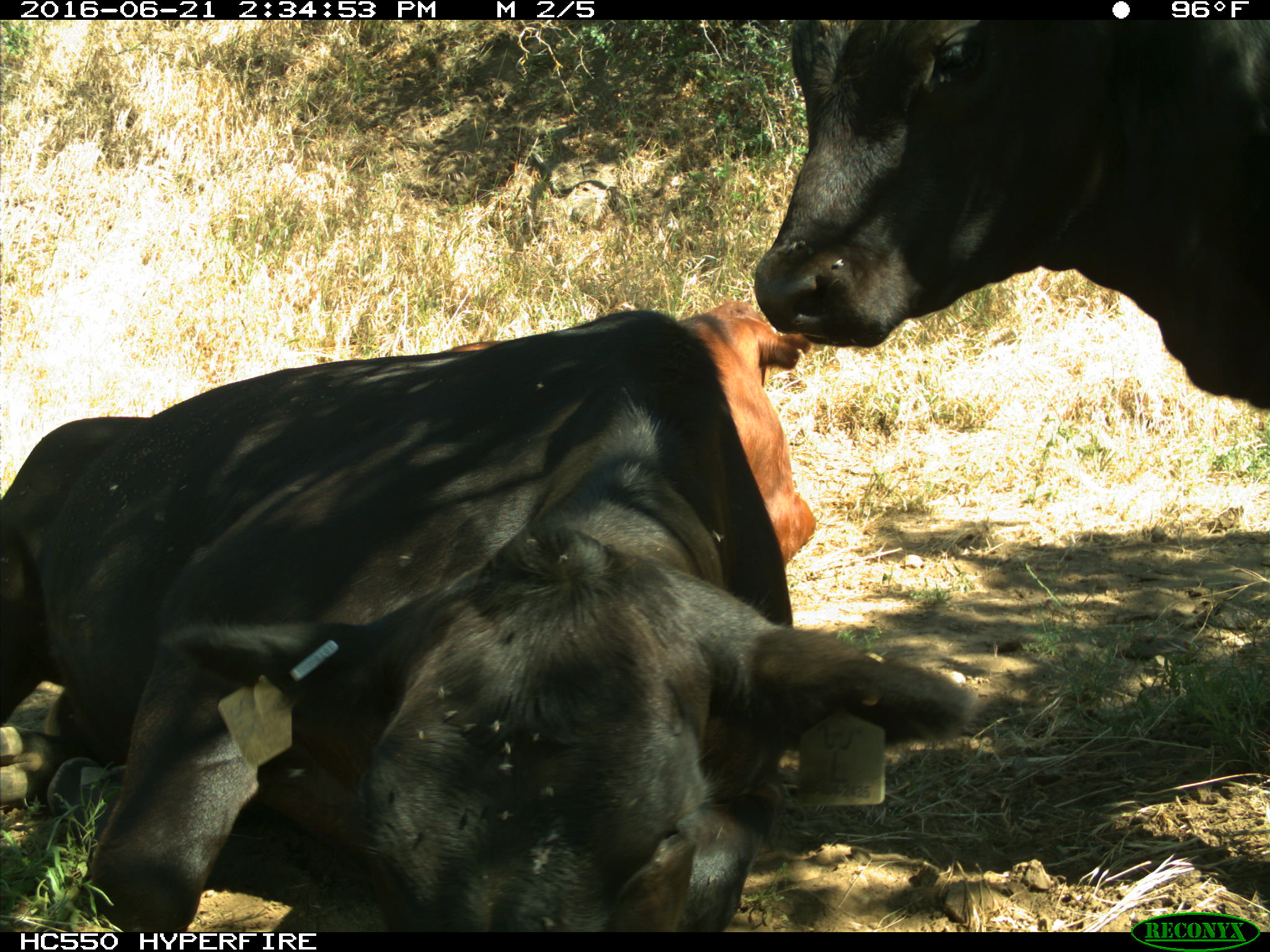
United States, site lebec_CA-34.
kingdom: Animalia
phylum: Chordata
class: Mammalia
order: Artiodactyla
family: Bovidae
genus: Bos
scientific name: Bos taurus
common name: domestic cow